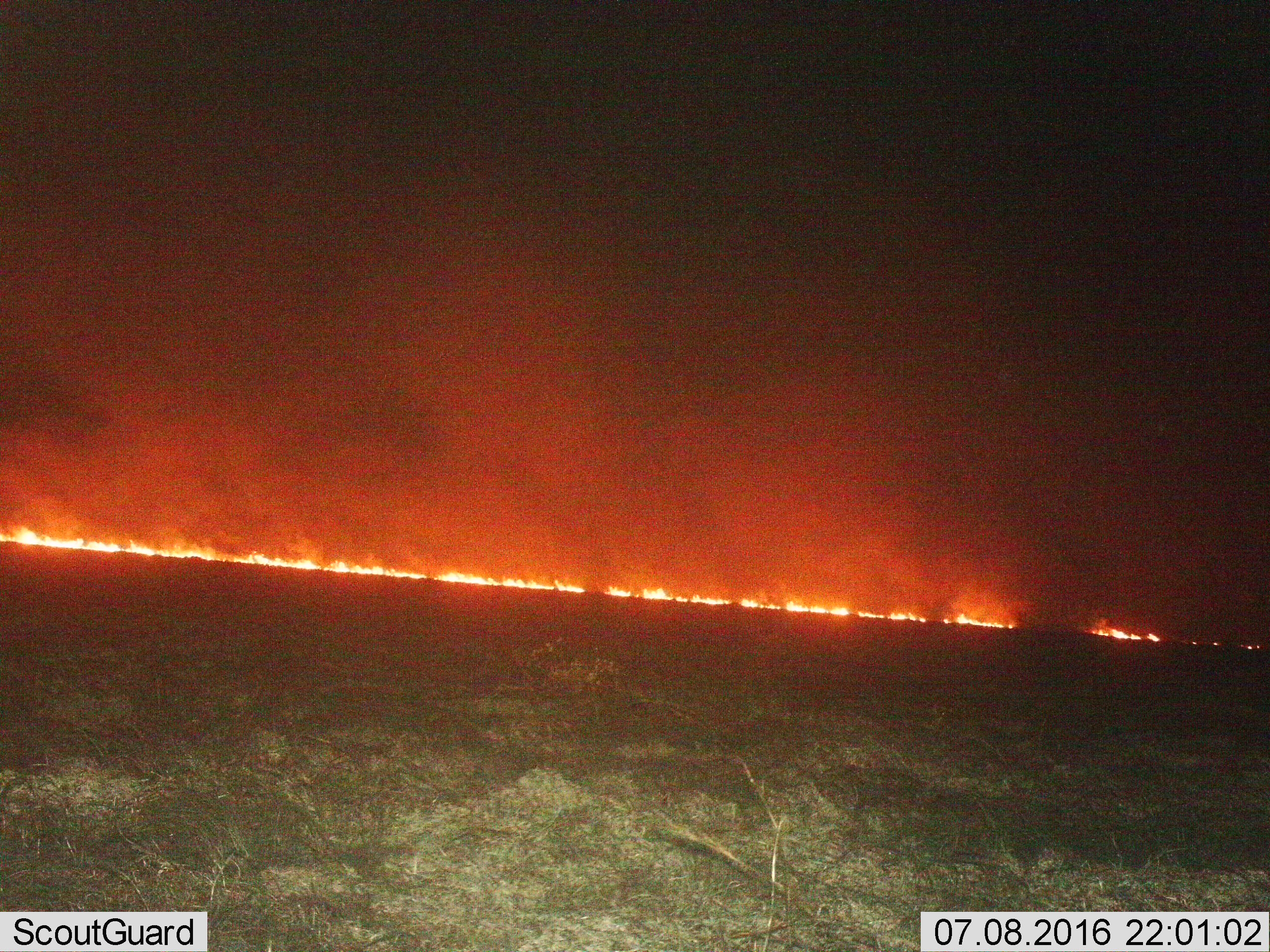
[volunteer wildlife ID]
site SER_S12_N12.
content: unidentified animal